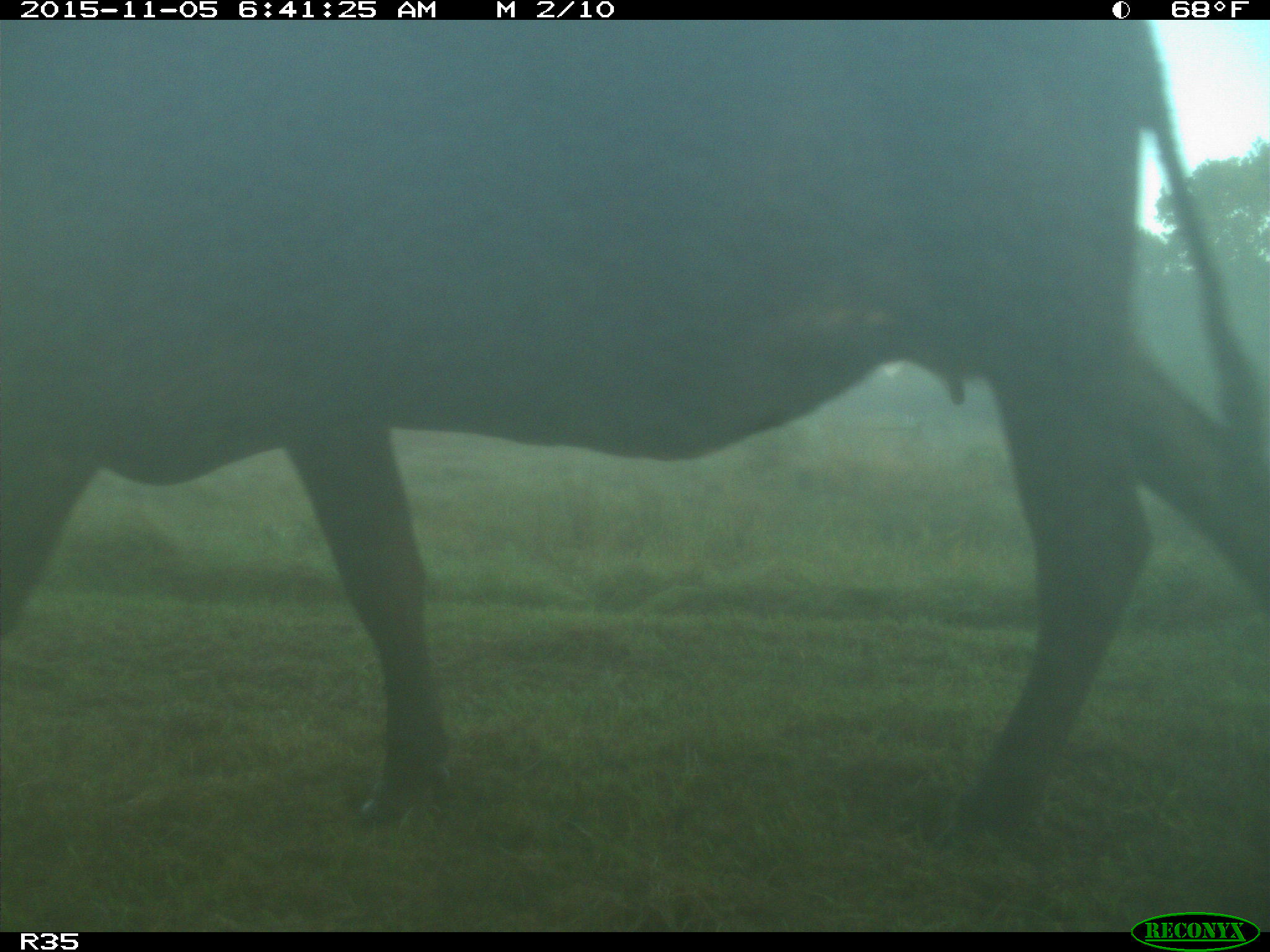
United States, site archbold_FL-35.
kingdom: Animalia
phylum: Chordata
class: Mammalia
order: Artiodactyla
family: Bovidae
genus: Bos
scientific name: Bos taurus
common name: domestic cow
Bos taurus (domestic cow).